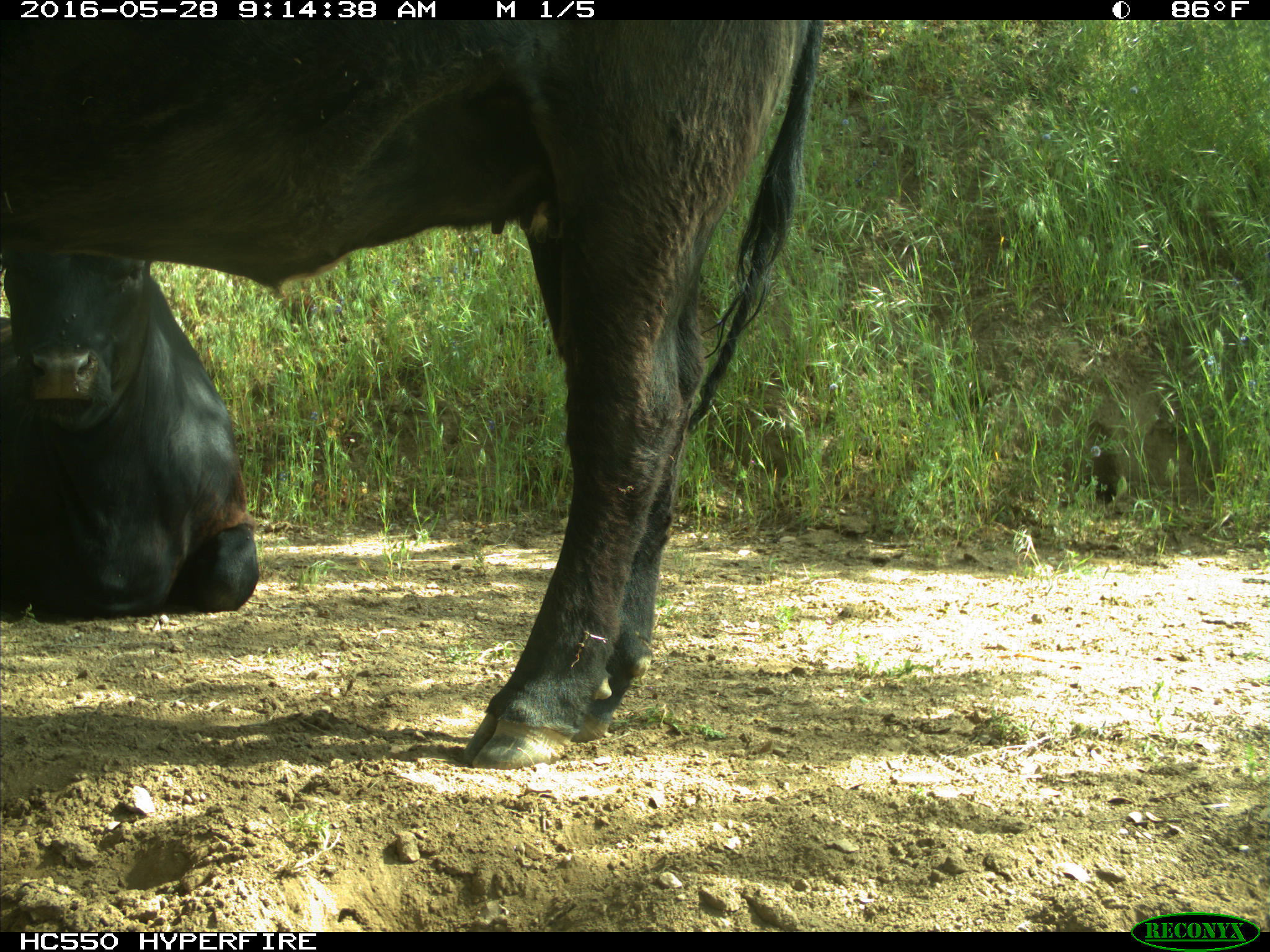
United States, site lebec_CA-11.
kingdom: Animalia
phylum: Chordata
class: Mammalia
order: Artiodactyla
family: Bovidae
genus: Bos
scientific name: Bos taurus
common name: domestic cow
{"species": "Bos taurus (domestic cow)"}